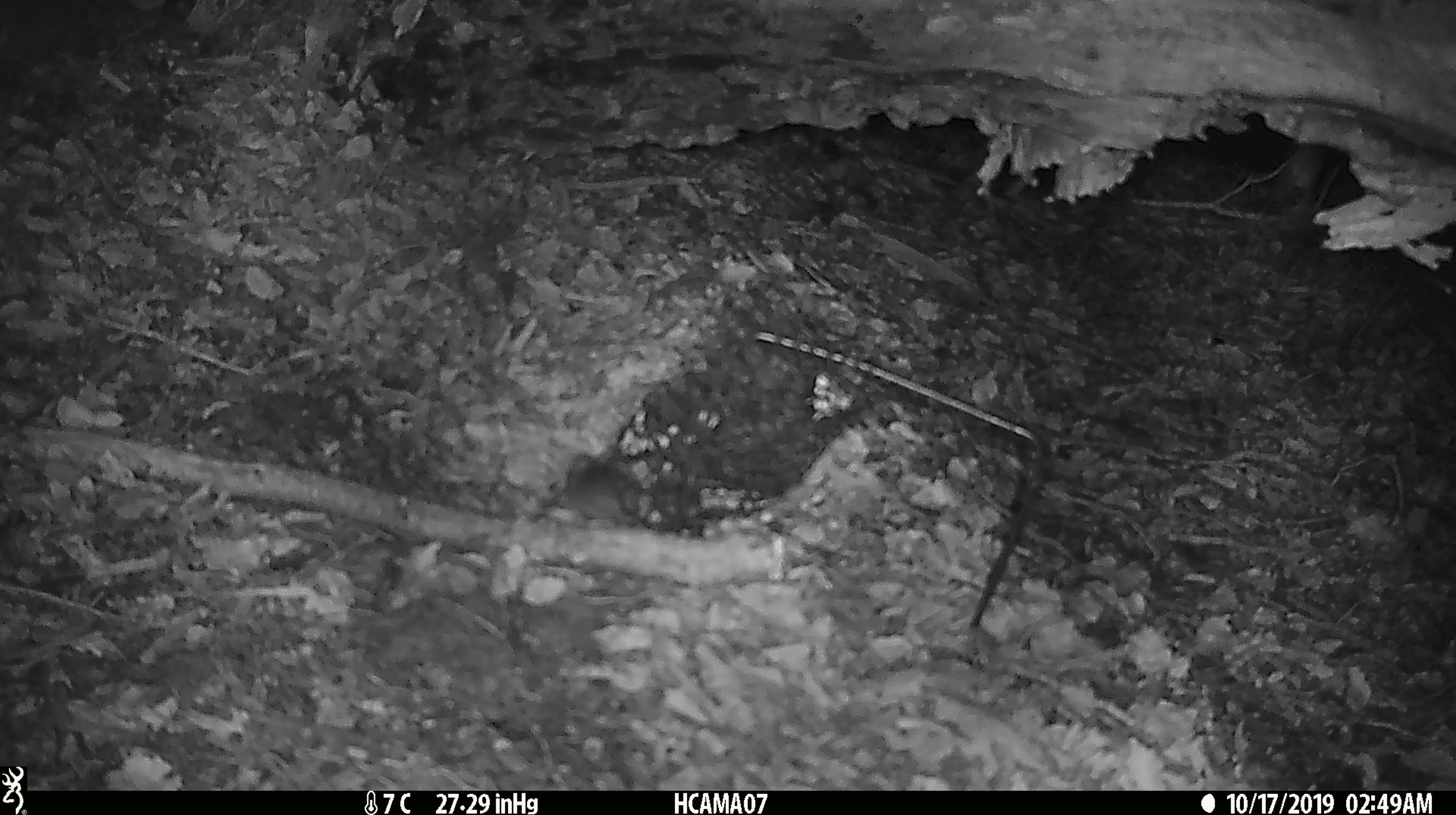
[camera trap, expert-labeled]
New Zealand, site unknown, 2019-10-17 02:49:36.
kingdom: Animalia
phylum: Chordata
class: Mammalia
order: Rodentia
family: Muridae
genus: Mus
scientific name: Mus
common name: mouse